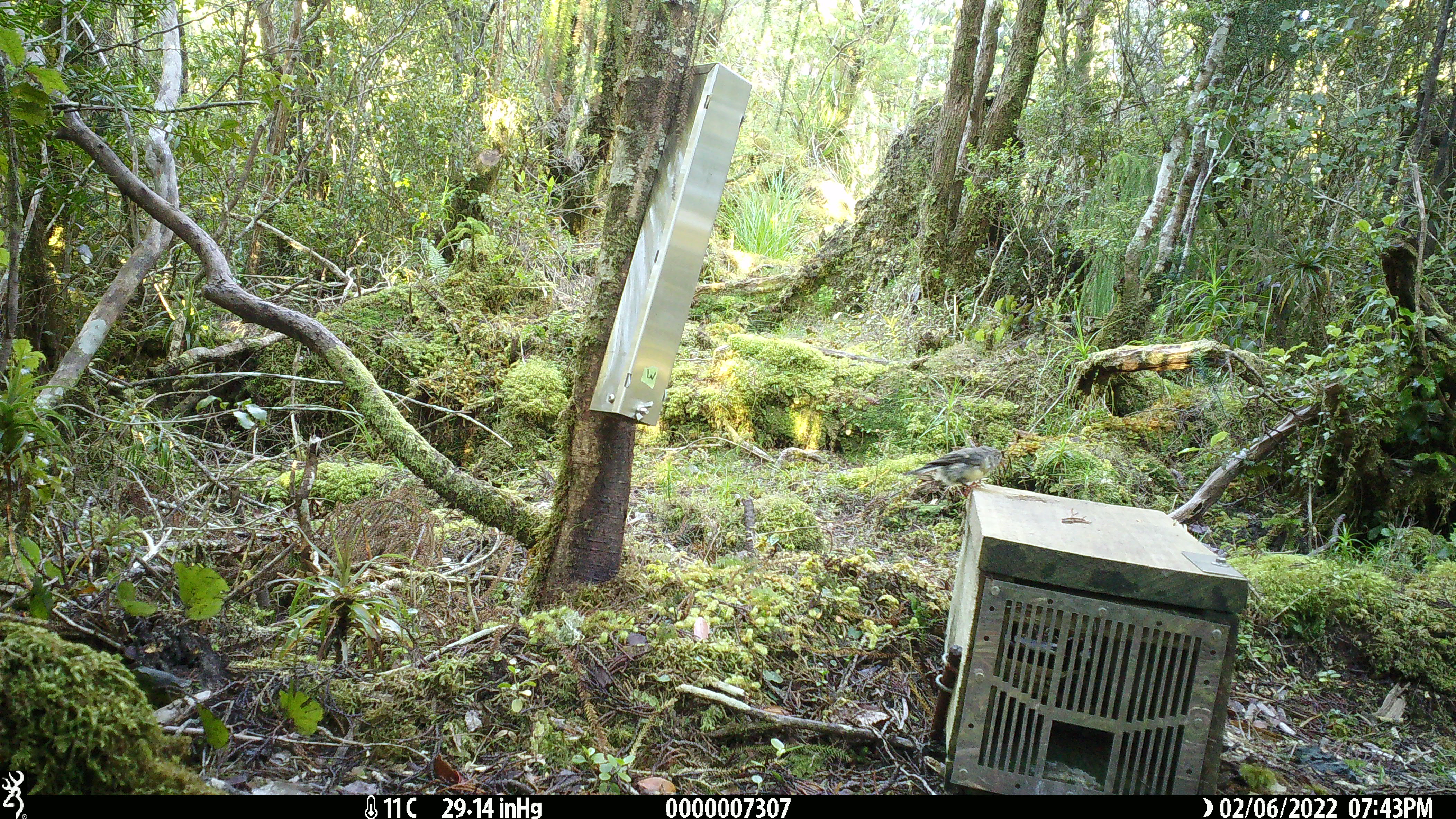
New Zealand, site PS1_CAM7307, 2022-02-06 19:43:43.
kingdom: Animalia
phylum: Chordata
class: Aves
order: Passeriformes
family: Petroicidae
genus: Petroica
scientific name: Petroica macrocephala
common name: tomtit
Tomtit (Petroica macrocephala).